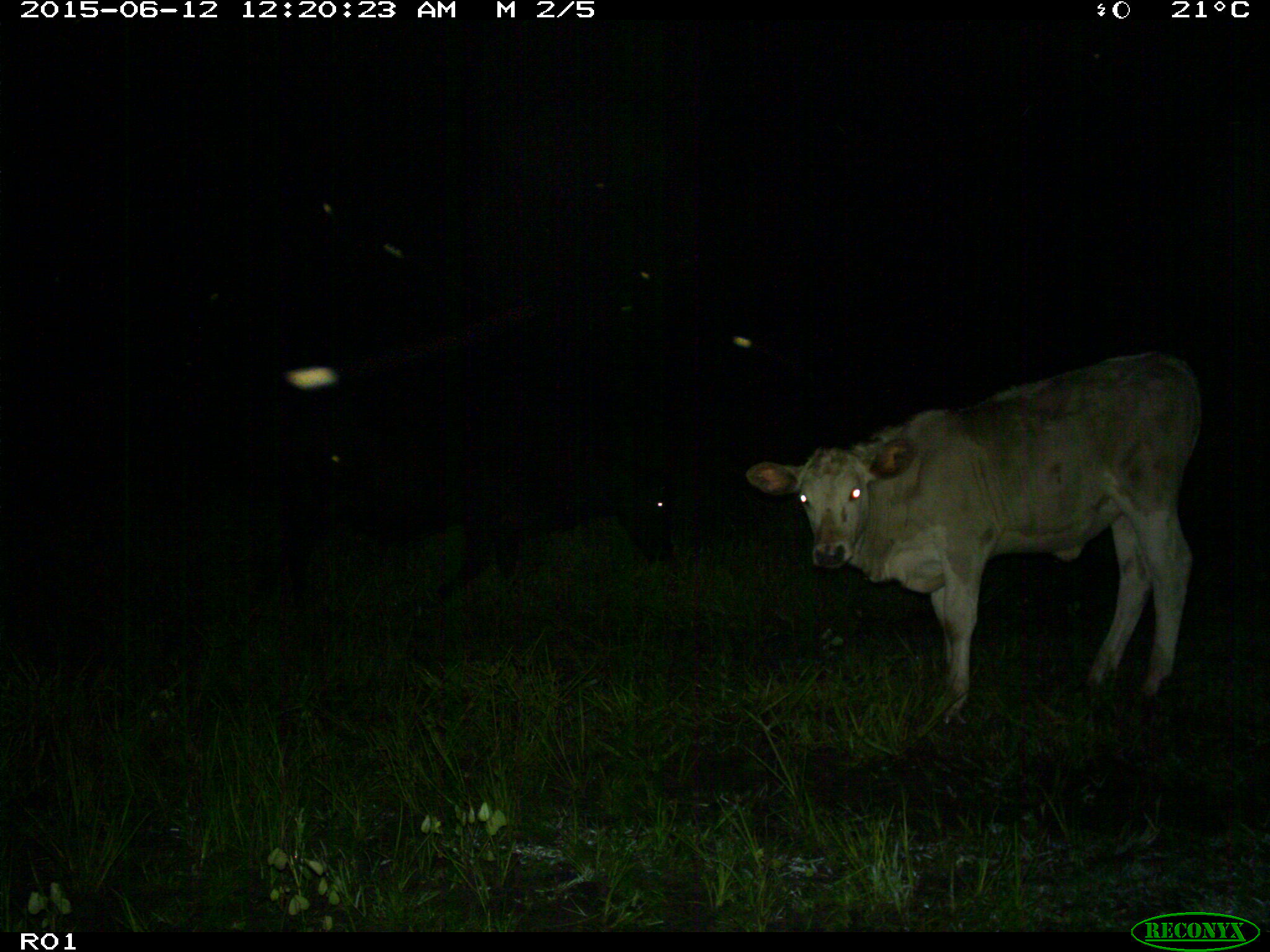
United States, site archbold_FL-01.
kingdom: Animalia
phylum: Chordata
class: Mammalia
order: Artiodactyla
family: Bovidae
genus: Bos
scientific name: Bos taurus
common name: domestic cow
Bos taurus (domestic cow).